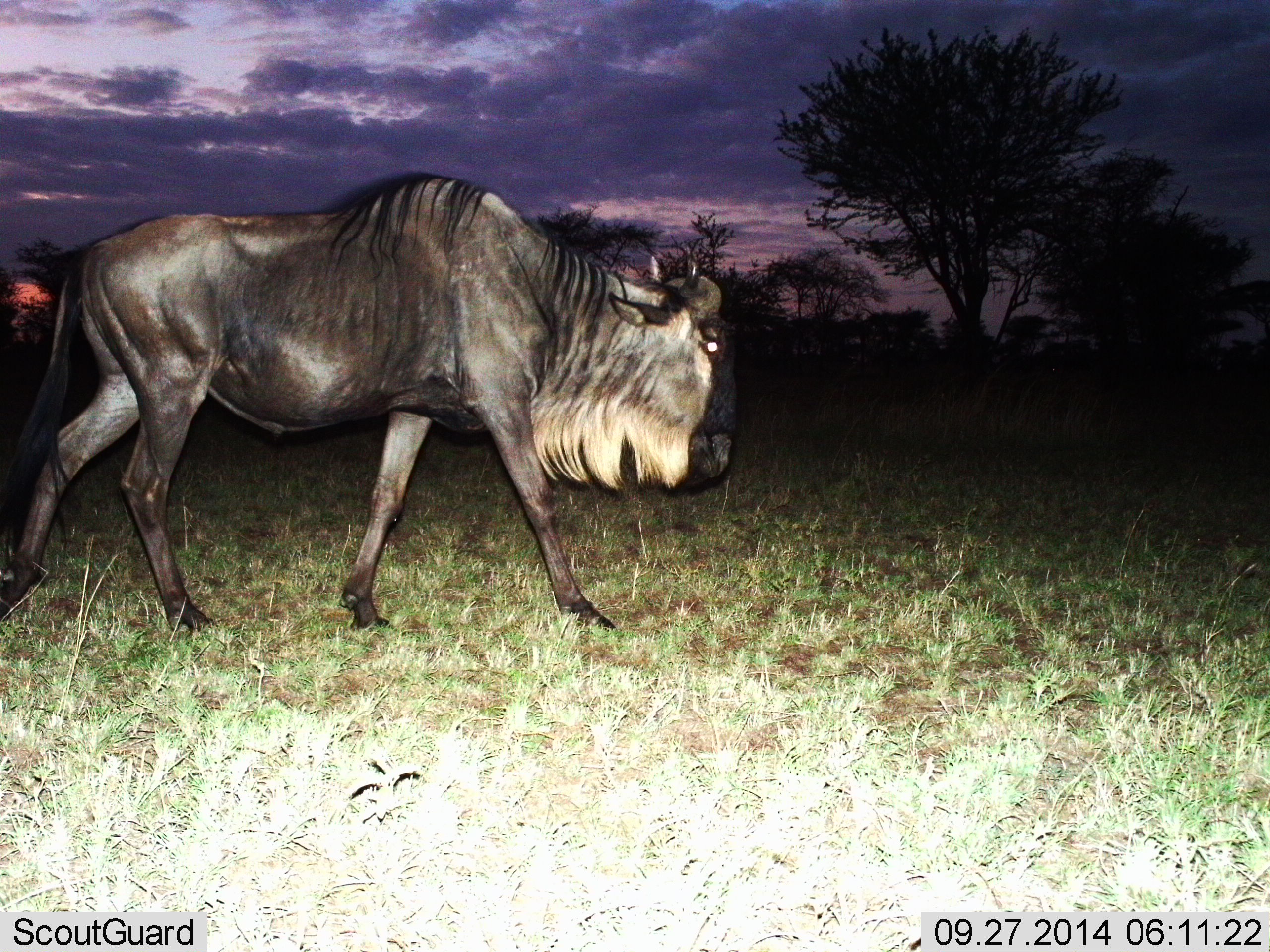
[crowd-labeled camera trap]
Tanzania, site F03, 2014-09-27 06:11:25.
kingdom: Animalia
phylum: Chordata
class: Mammalia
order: Artiodactyla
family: Bovidae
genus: Connochaetes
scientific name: Connochaetes taurinus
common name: blue wildebeest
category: wildebeest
Wildebeest (blue wildebeest) (Connochaetes taurinus), count 1. Behavior (volunteer vote fractions): standing 20%, resting 0%, moving 90%, interacting 0%. Young present (vote fraction): 0%. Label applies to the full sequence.